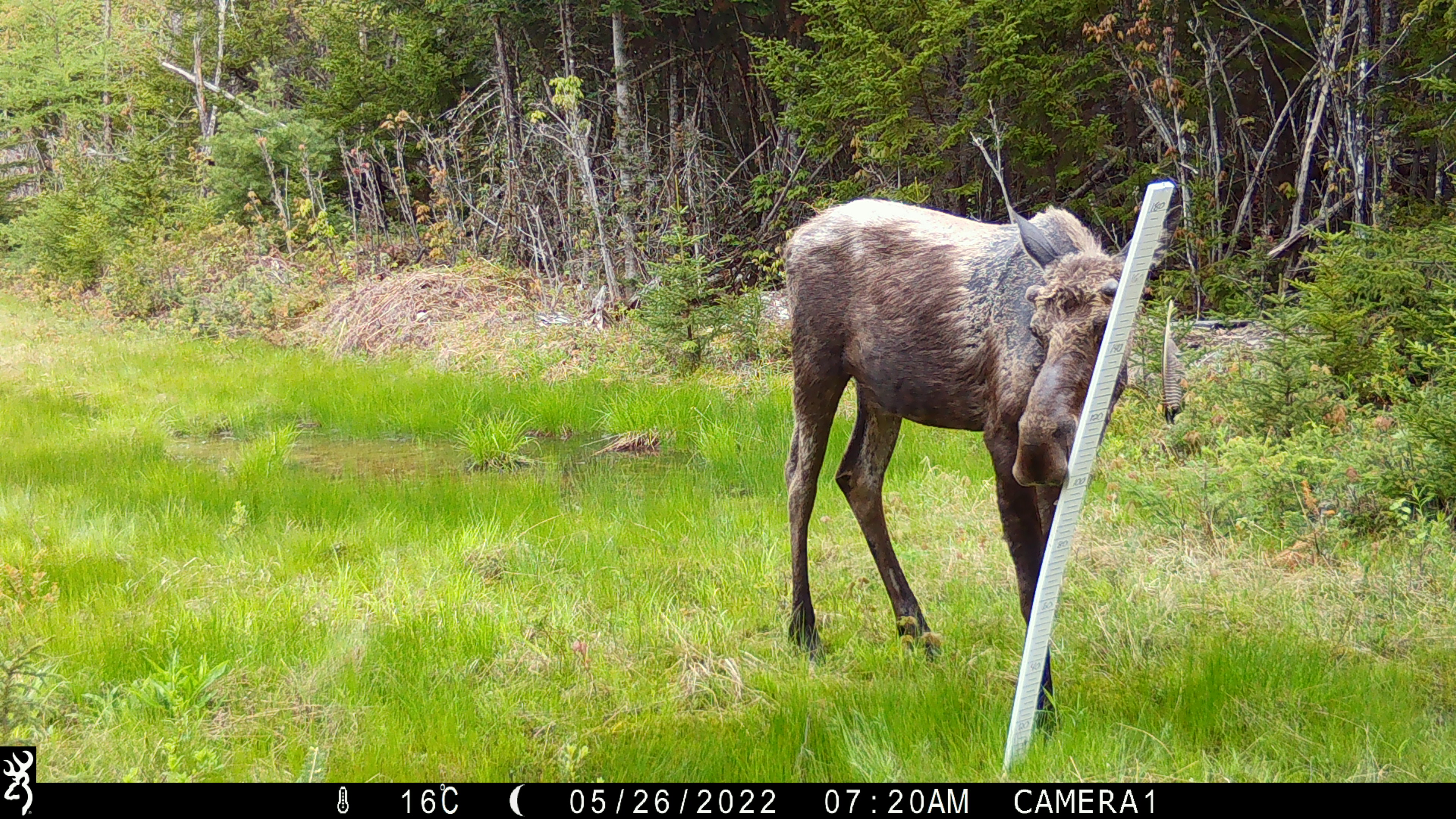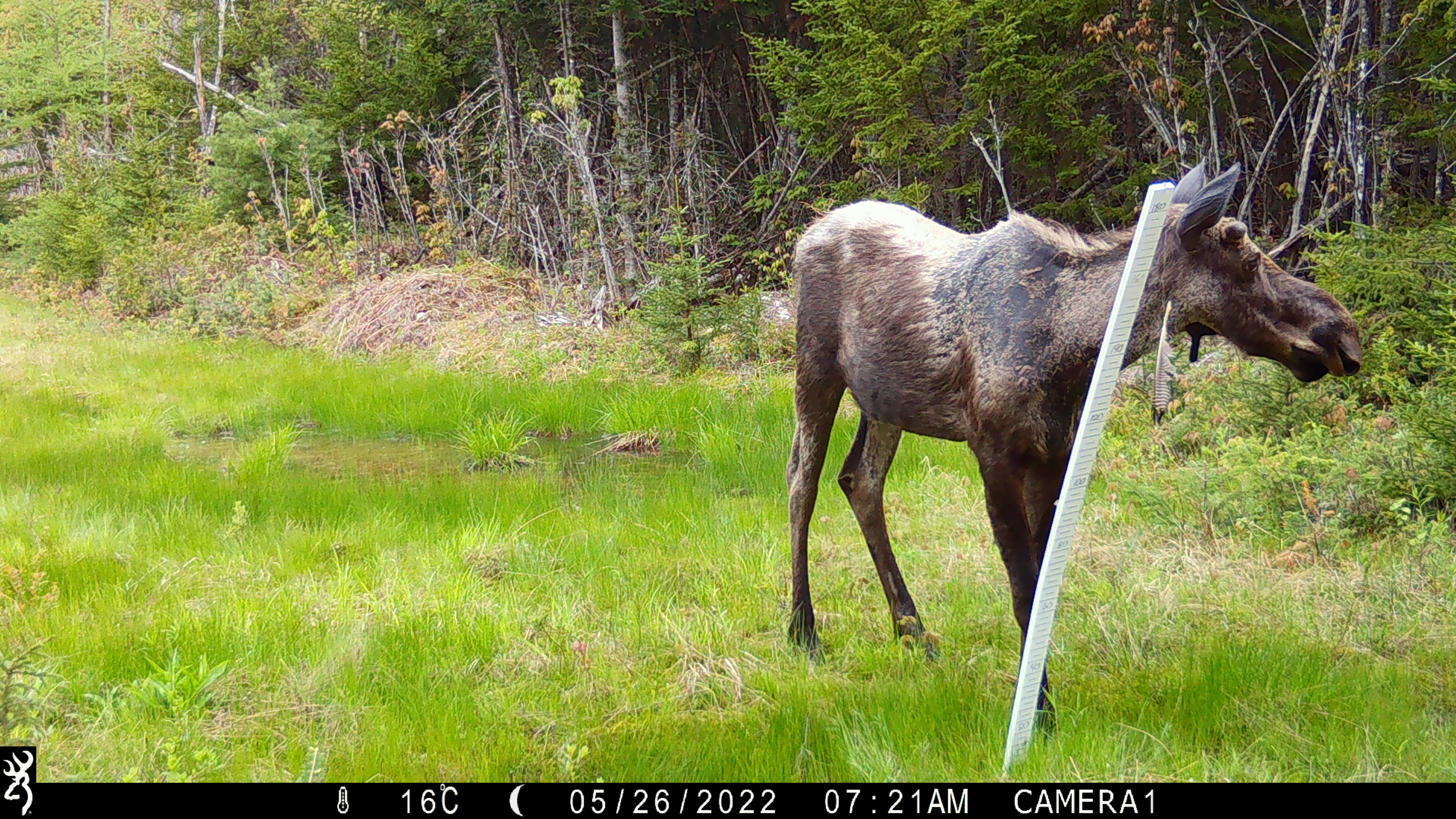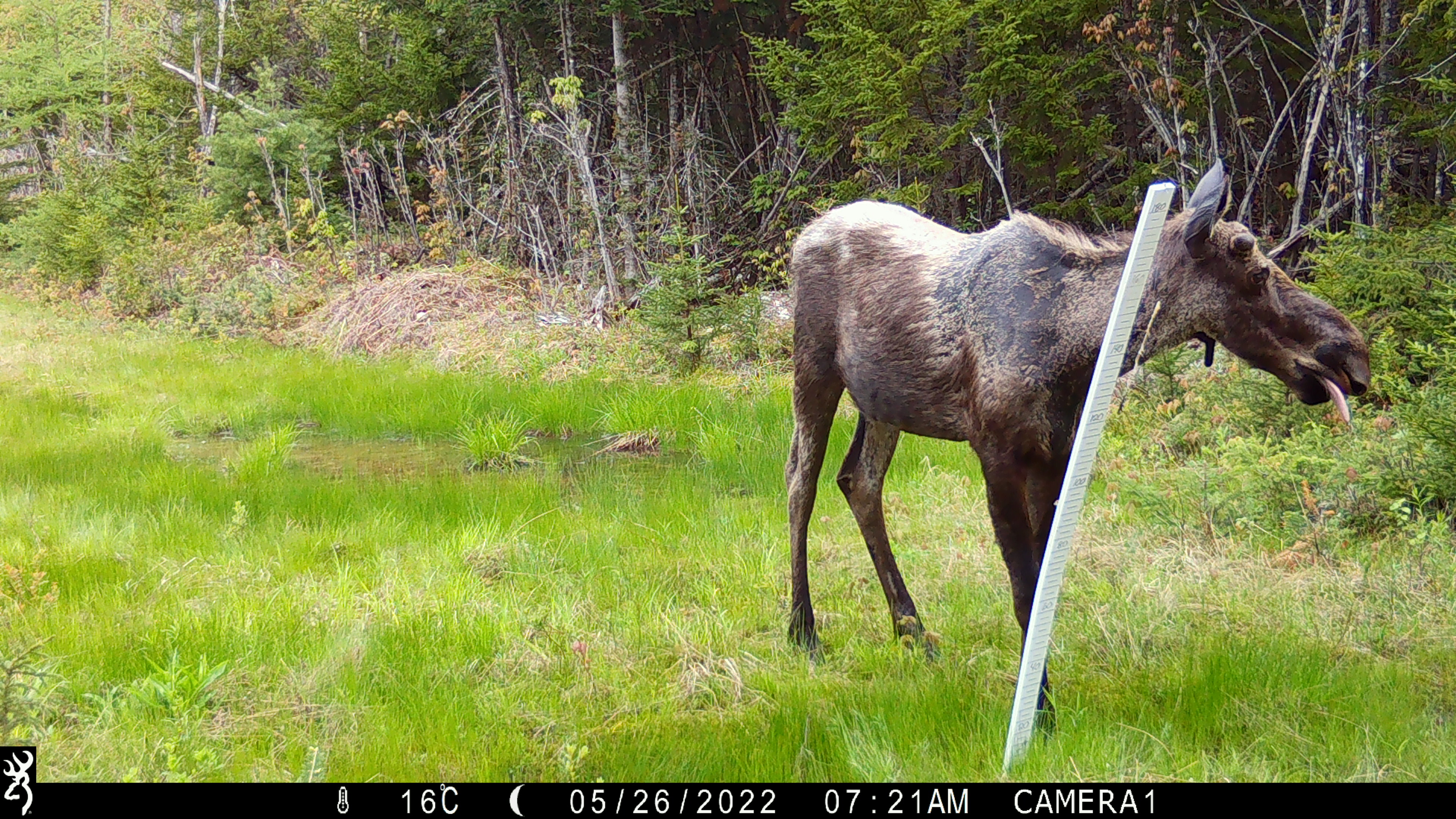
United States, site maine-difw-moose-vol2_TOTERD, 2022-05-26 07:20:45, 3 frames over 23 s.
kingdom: Animalia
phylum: Chordata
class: Mammalia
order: Artiodactyla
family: Cervidae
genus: Alces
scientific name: Alces alces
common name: moose